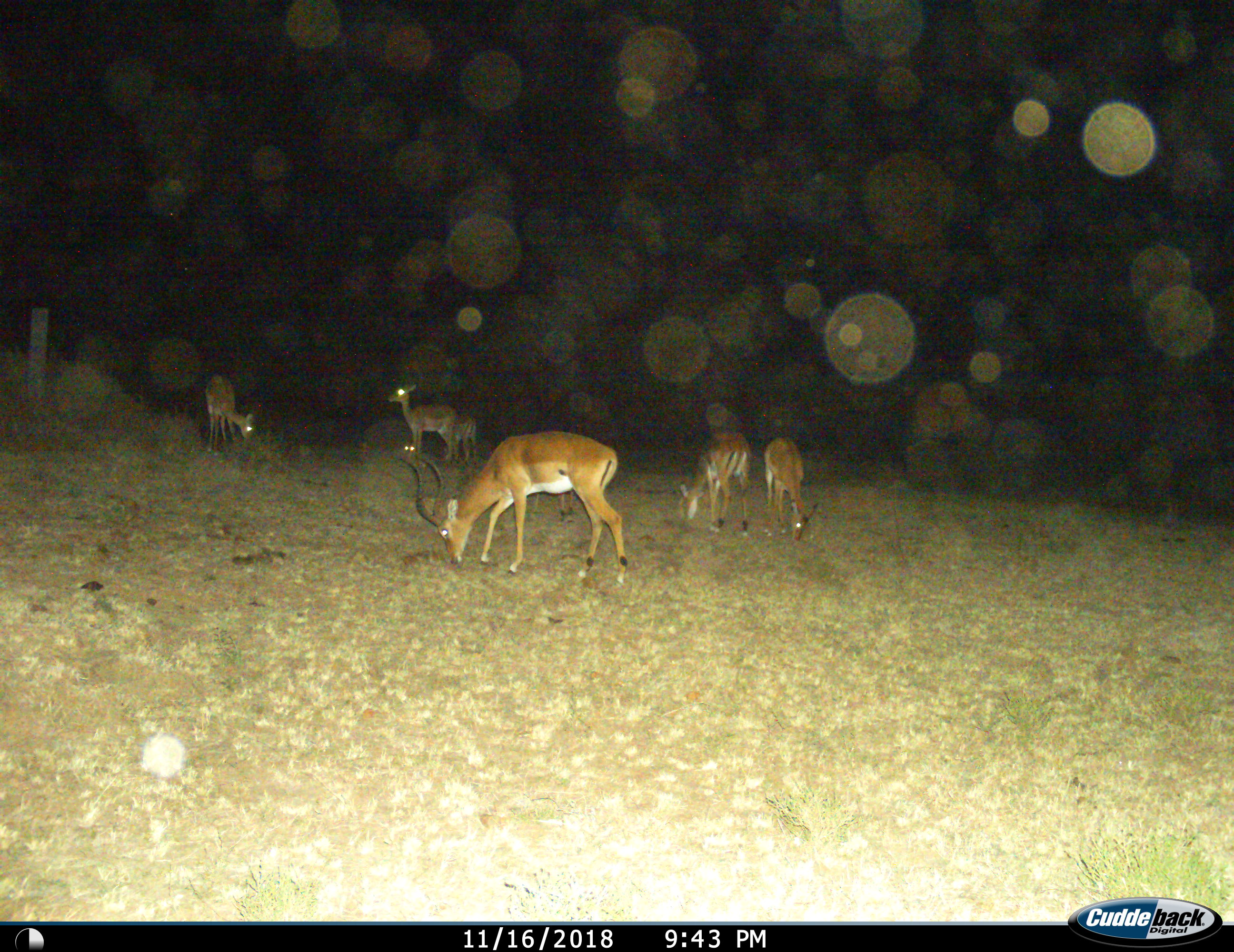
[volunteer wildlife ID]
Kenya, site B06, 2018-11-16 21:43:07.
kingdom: Animalia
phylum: Chordata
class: Mammalia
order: Artiodactyla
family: Bovidae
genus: Aepyceros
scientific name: Aepyceros melampus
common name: impala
Impala (Aepyceros melampus), count 6. Behavior (volunteer vote fractions): standing 70%, resting 10%, moving 10%, interacting 0%. Young present (vote fraction): 30%. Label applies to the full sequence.